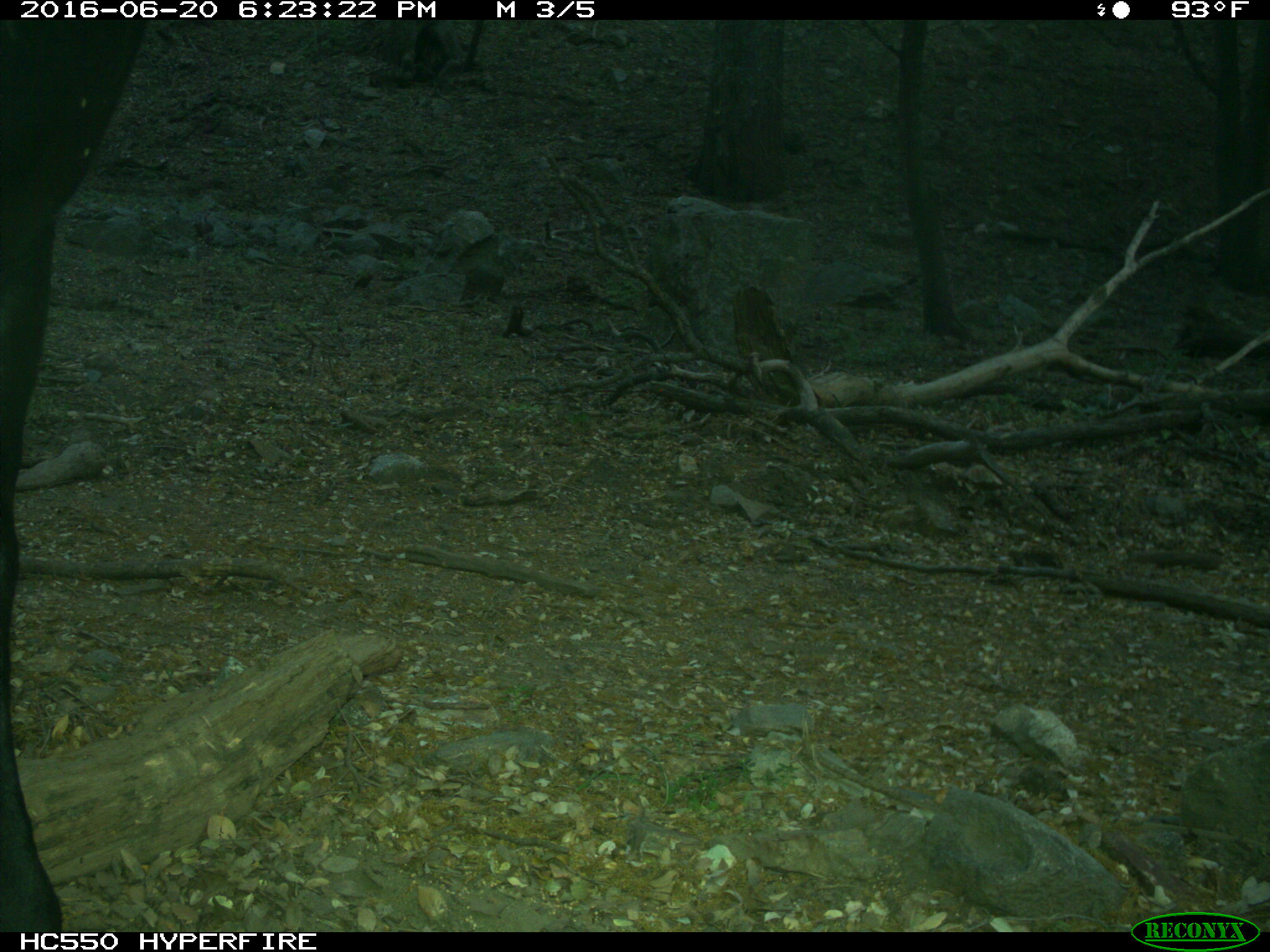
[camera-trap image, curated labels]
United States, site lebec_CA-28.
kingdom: Animalia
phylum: Chordata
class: Mammalia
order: Artiodactyla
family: Bovidae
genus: Bos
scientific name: Bos taurus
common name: domestic cow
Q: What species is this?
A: Bos taurus (domestic cow).